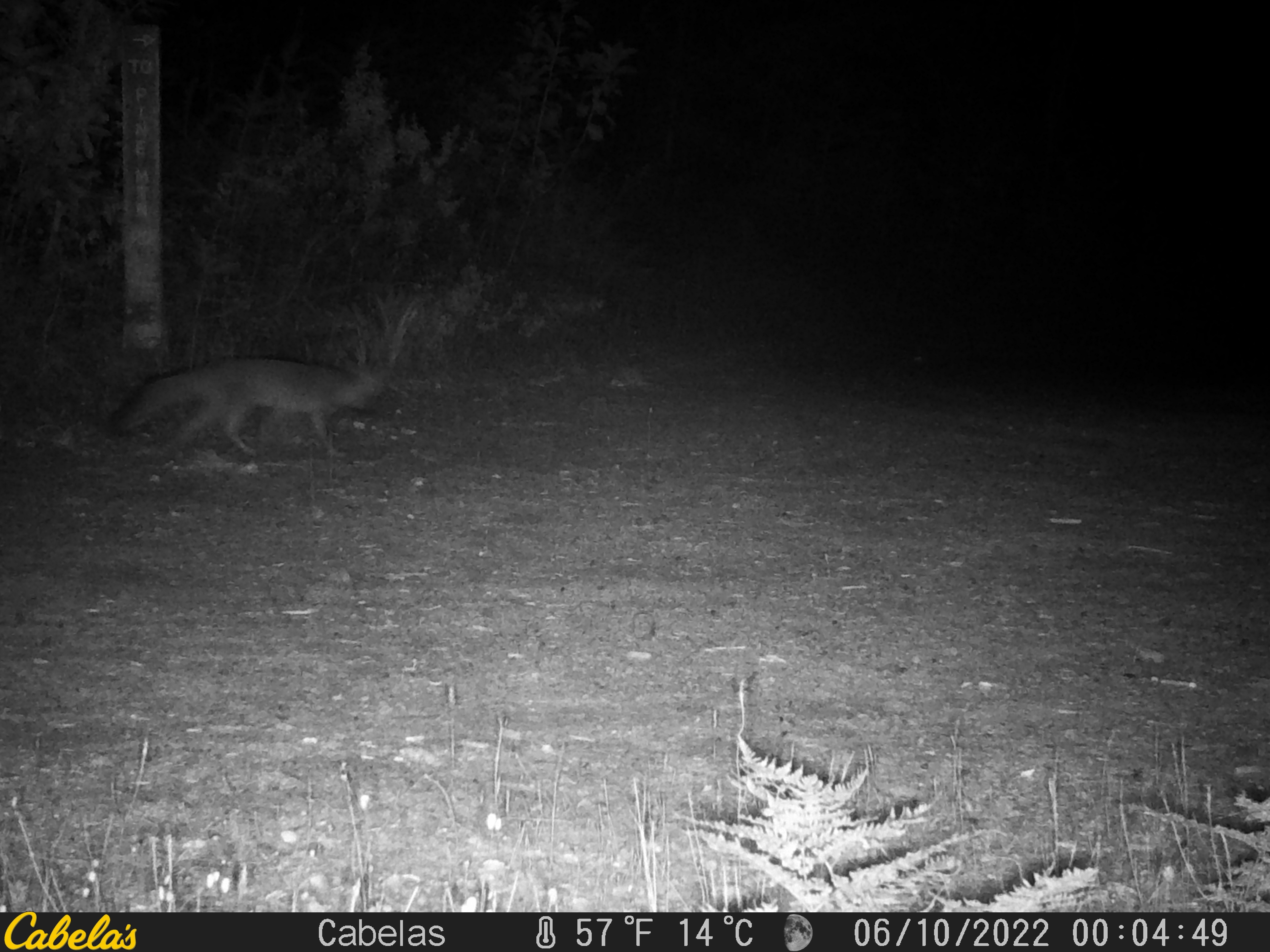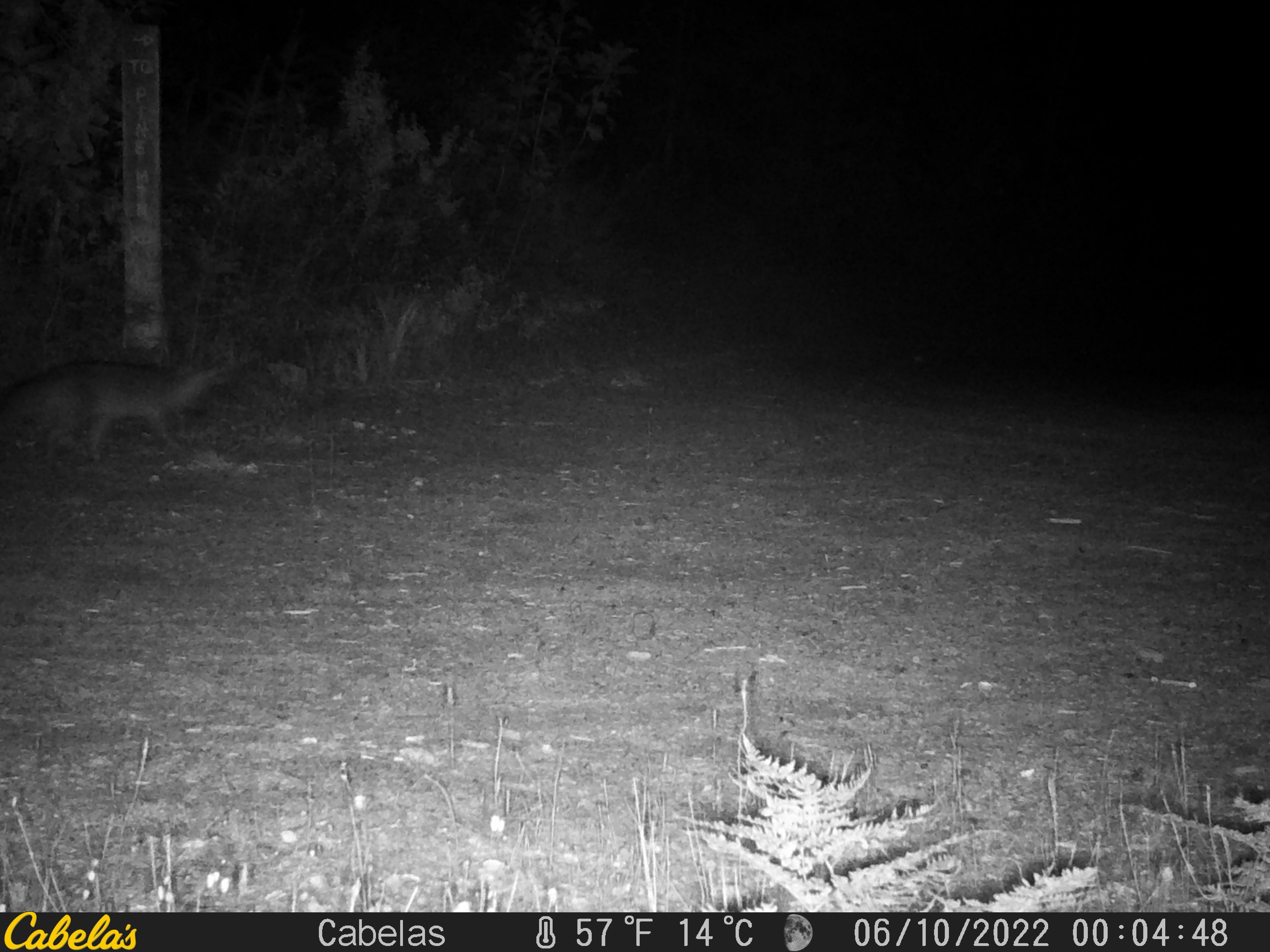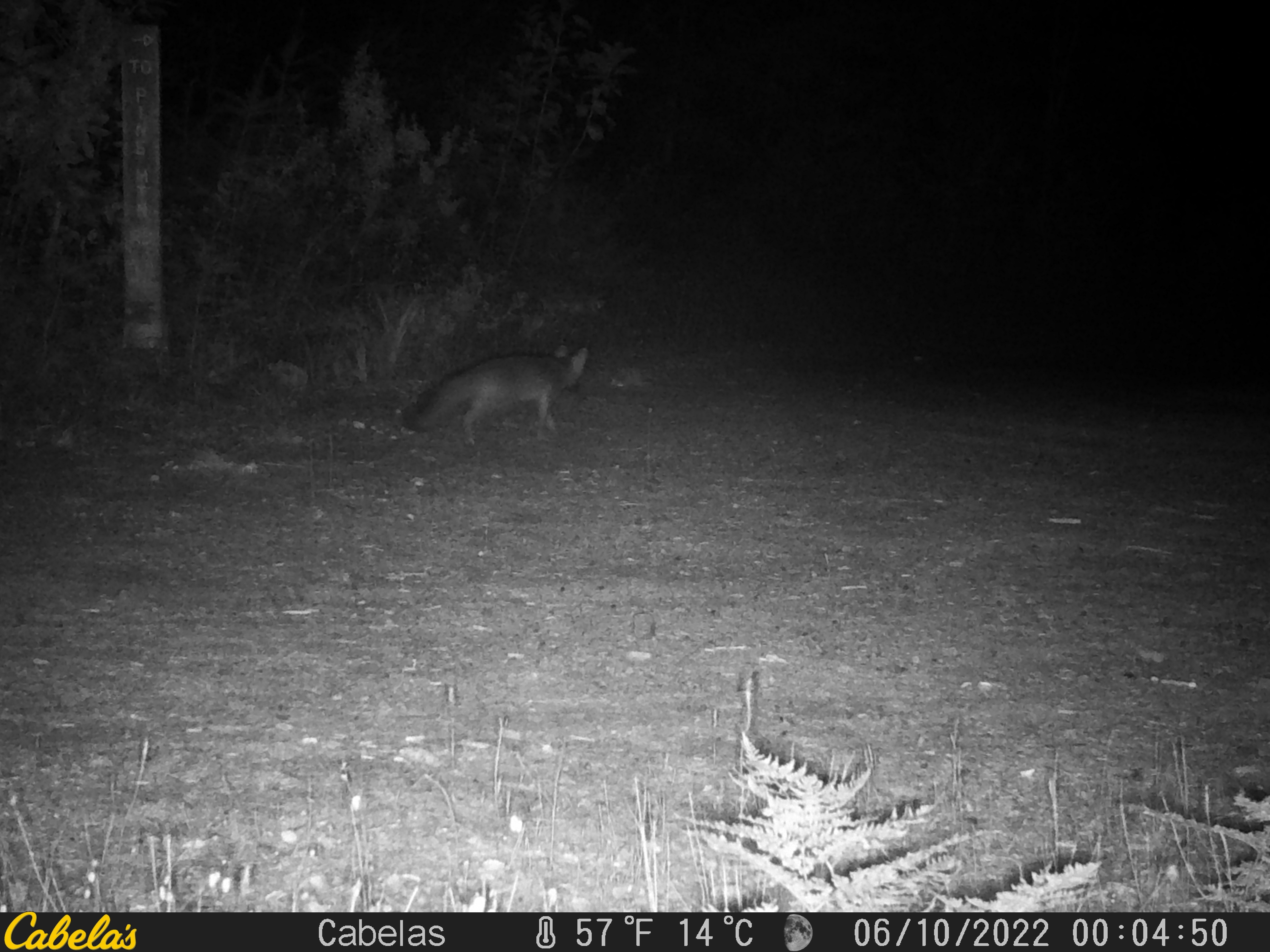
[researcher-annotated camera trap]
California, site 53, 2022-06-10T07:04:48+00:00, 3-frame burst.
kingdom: Animalia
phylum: Chordata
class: Mammalia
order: Carnivora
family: Canidae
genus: Urocyon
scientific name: Urocyon cinereoargenteus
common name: gray fox